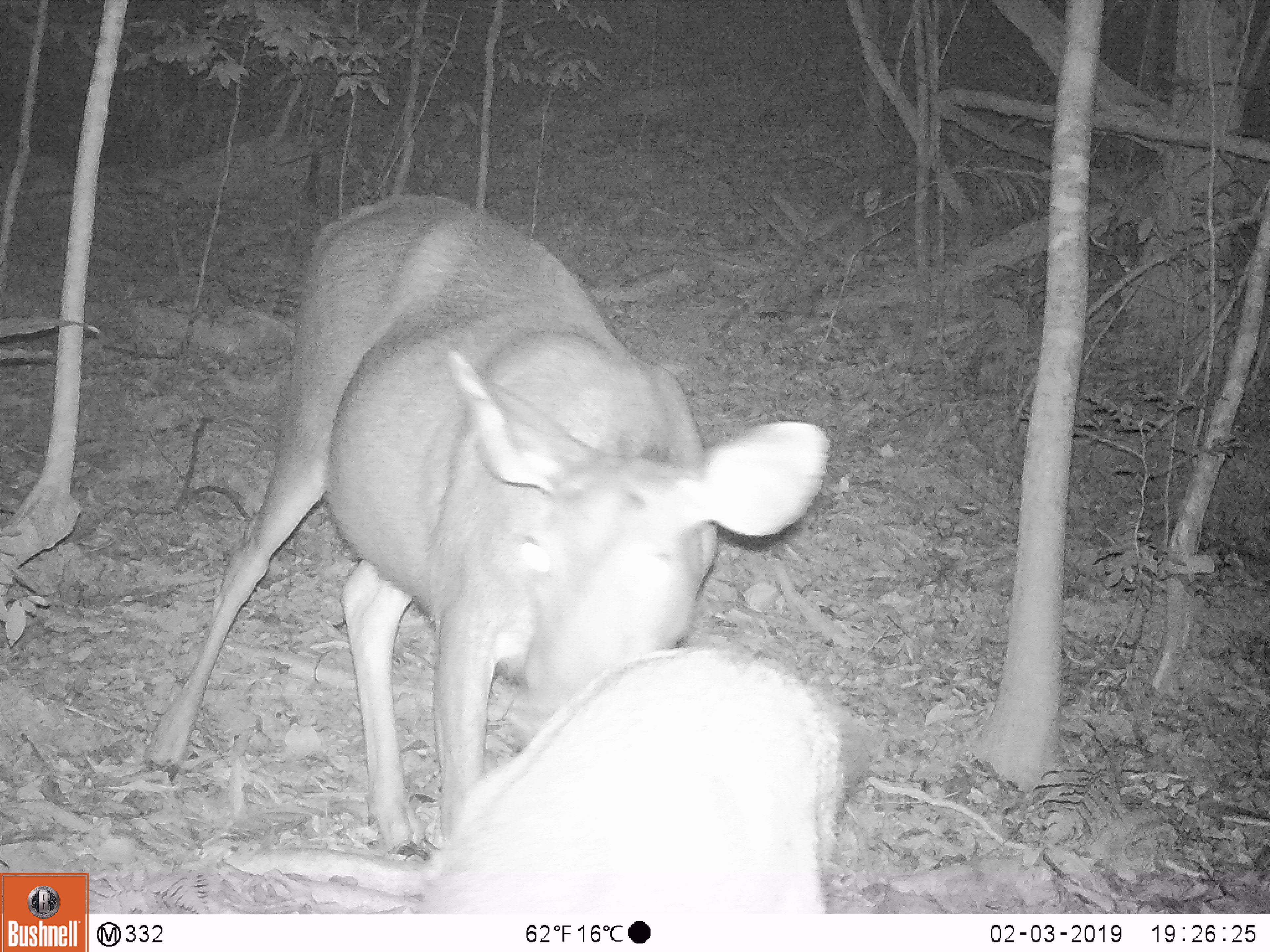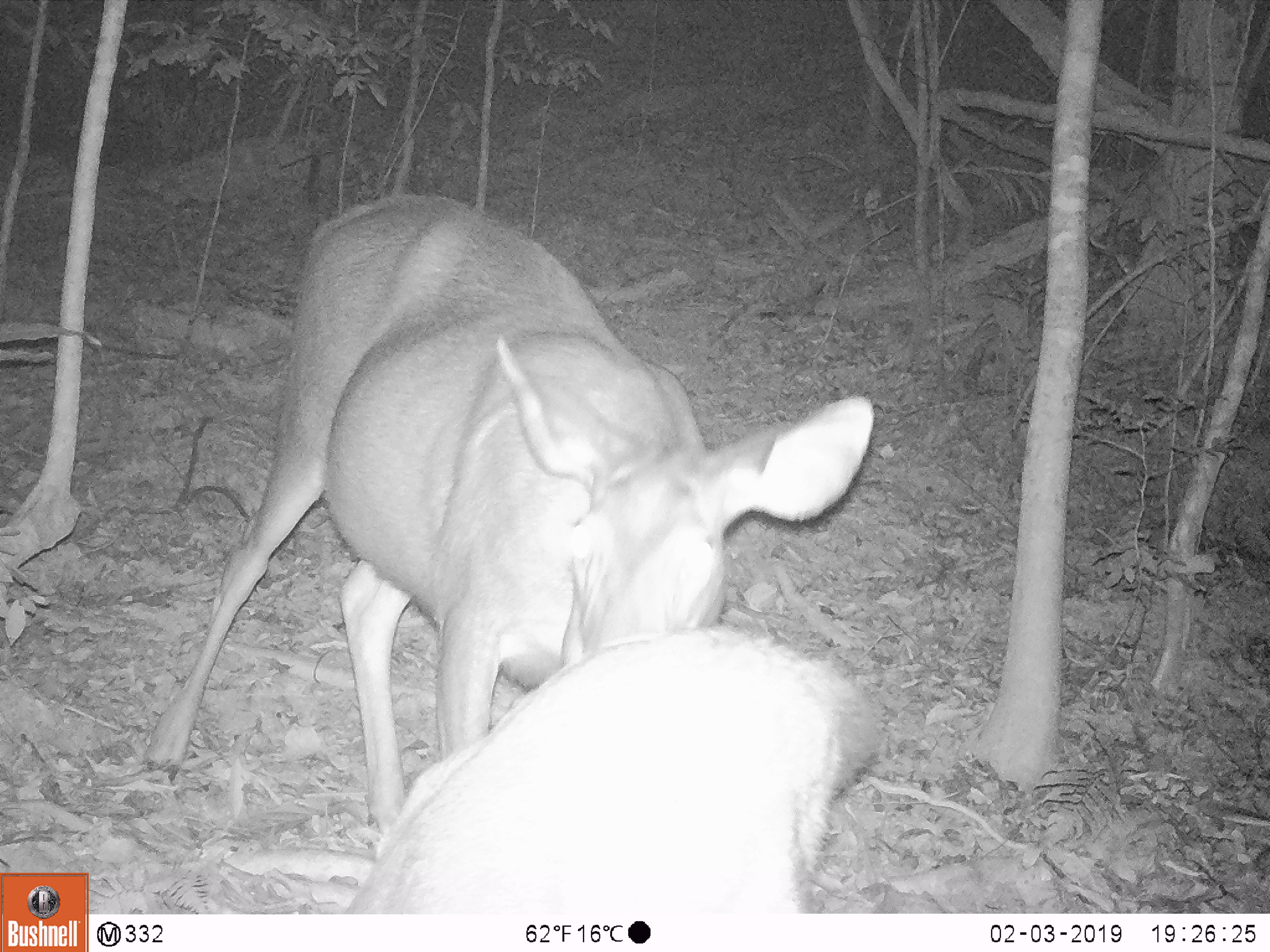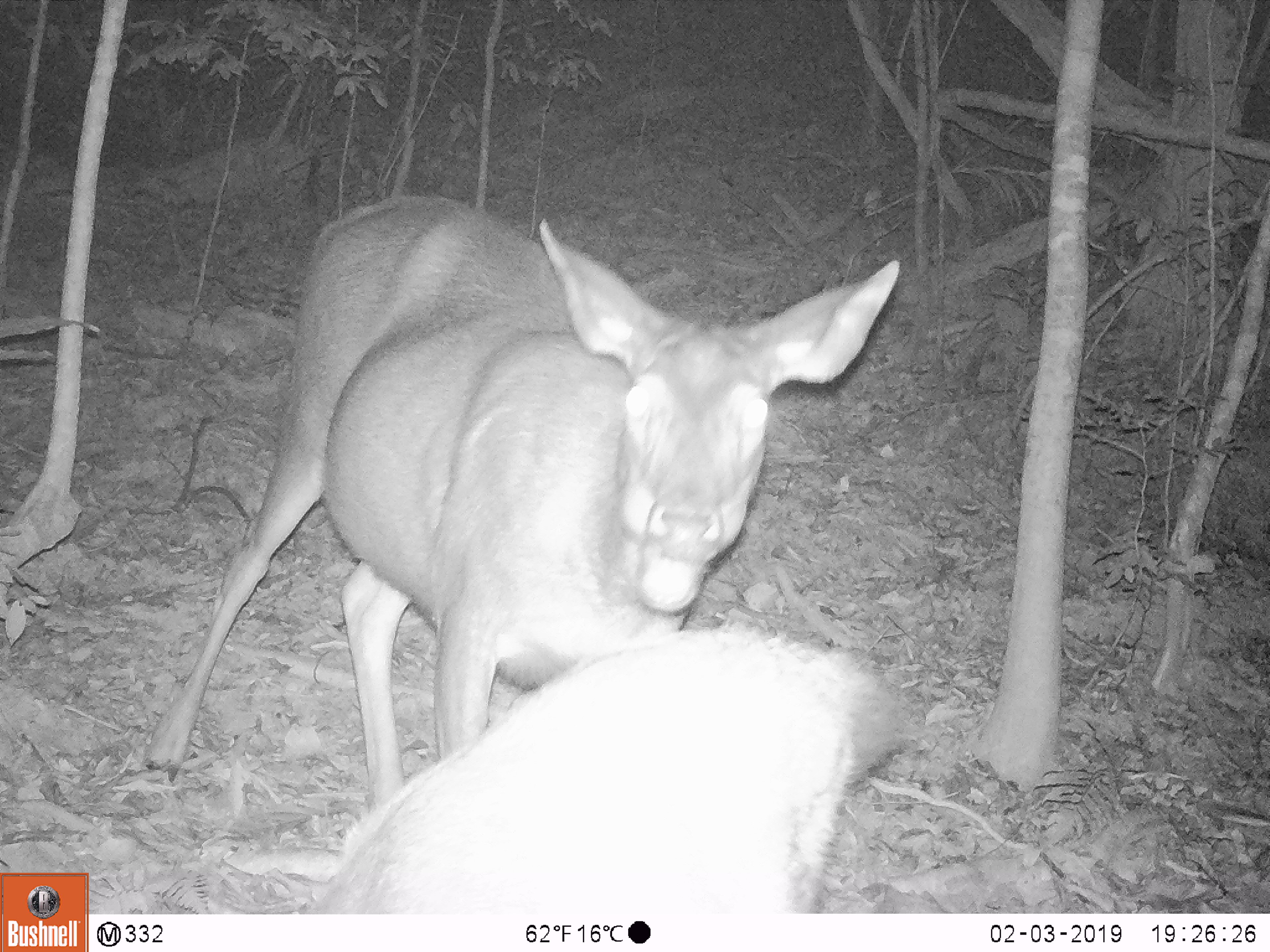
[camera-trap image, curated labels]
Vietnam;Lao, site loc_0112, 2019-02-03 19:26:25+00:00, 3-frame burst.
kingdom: Animalia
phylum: Chordata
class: Mammalia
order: Artiodactyla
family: Cervidae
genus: Rusa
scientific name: Rusa unicolor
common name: sambar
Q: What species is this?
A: Sambar (Rusa unicolor).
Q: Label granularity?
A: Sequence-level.